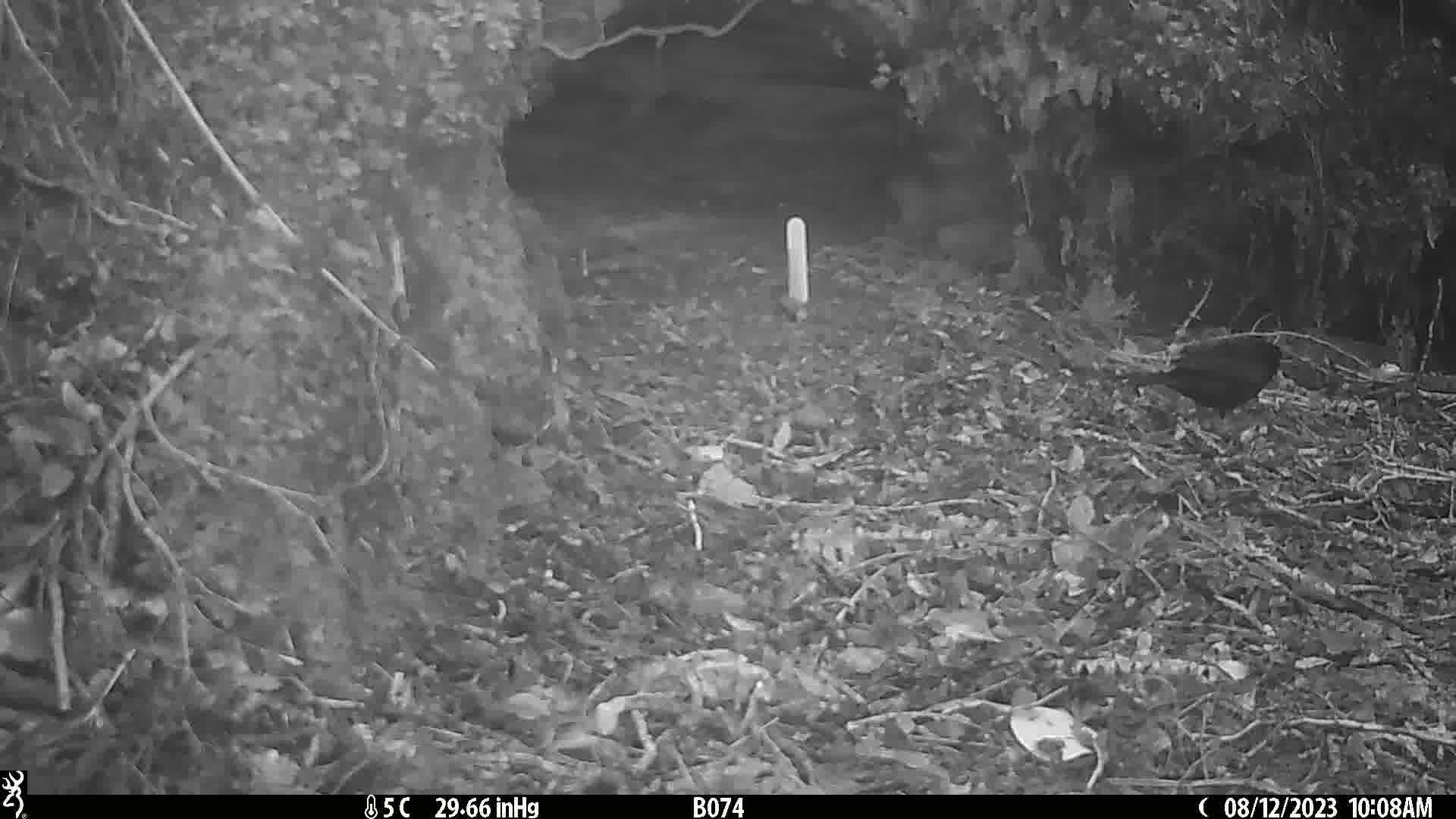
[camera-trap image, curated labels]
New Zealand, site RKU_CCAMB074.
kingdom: Animalia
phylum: Chordata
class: Aves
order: Passeriformes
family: Turdidae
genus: Turdus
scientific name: Turdus merula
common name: eurasian blackbird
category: blackbird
Blackbird (eurasian blackbird) (Turdus merula).